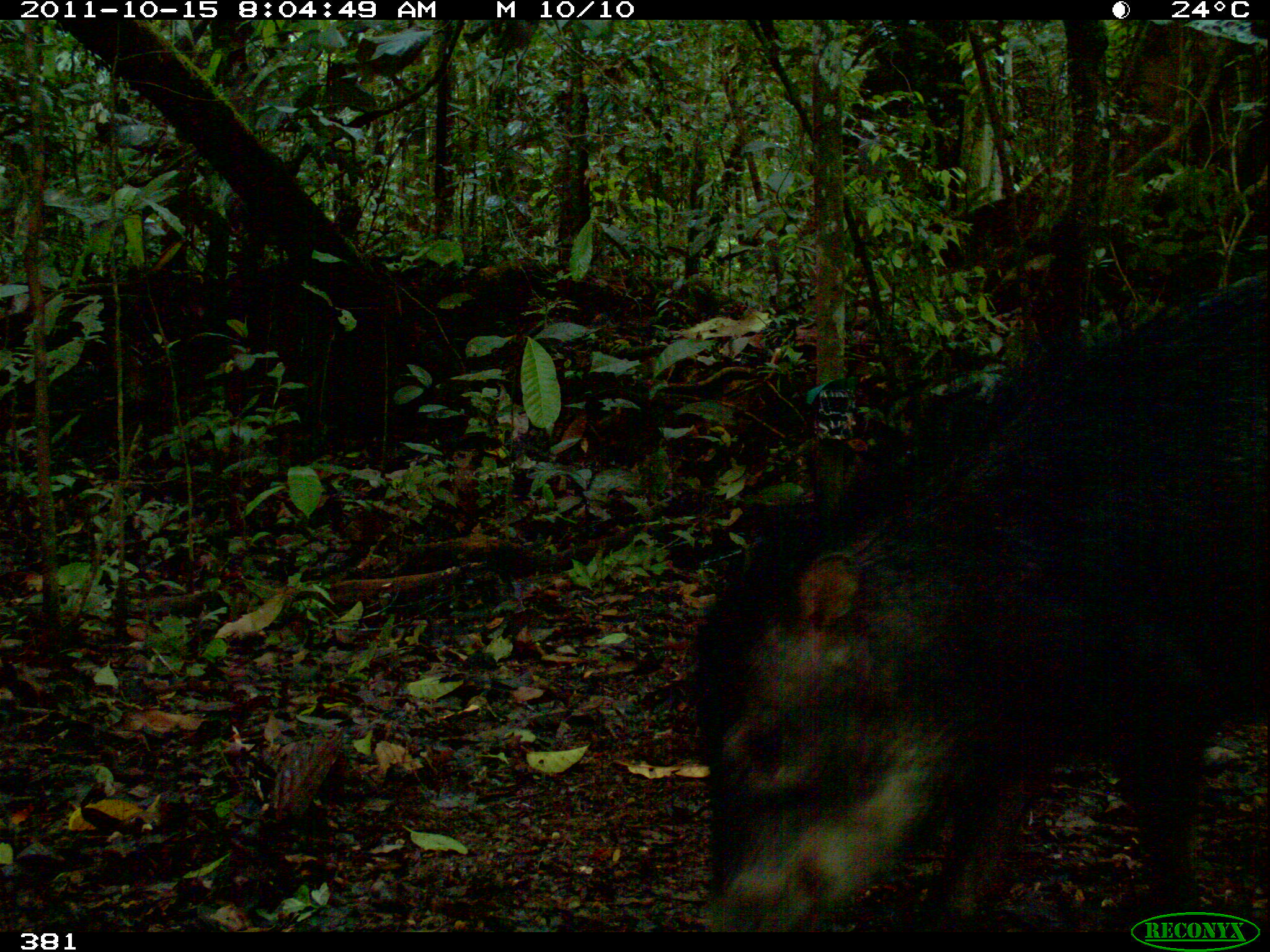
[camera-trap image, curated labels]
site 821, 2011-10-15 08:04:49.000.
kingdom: Animalia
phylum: Chordata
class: Mammalia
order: Artiodactyla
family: Tayassuidae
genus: Tayassu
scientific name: Tayassu pecari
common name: white-lipped peccary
Tayassu pecari (white-lipped peccary).